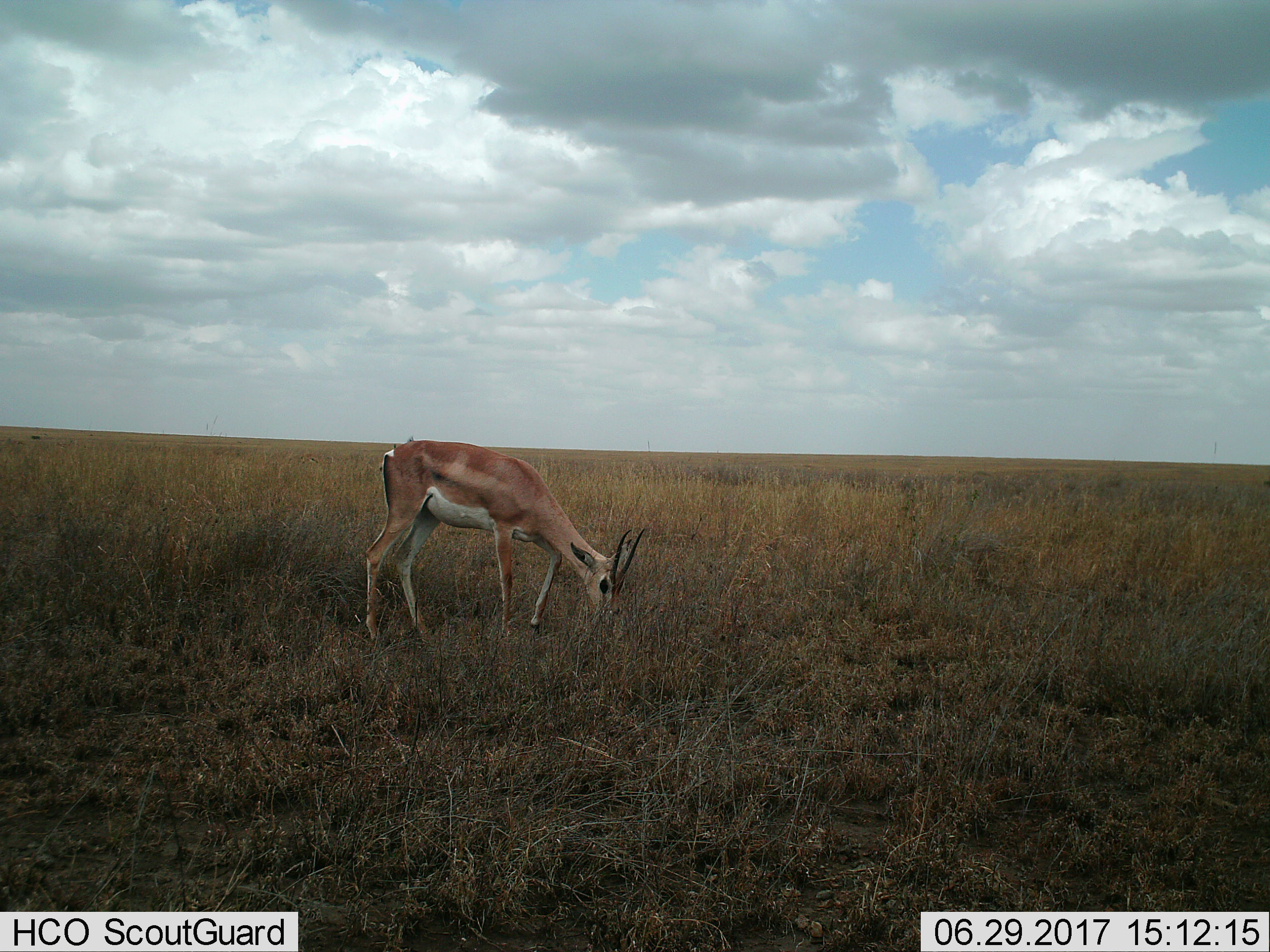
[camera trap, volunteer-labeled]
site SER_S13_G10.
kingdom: Animalia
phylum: Chordata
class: Mammalia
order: Artiodactyla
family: Bovidae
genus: Nanger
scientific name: Nanger granti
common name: grant's gazelle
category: gazellegrants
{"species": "gazellegrants (grant's gazelle) (Nanger granti)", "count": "1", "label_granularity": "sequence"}